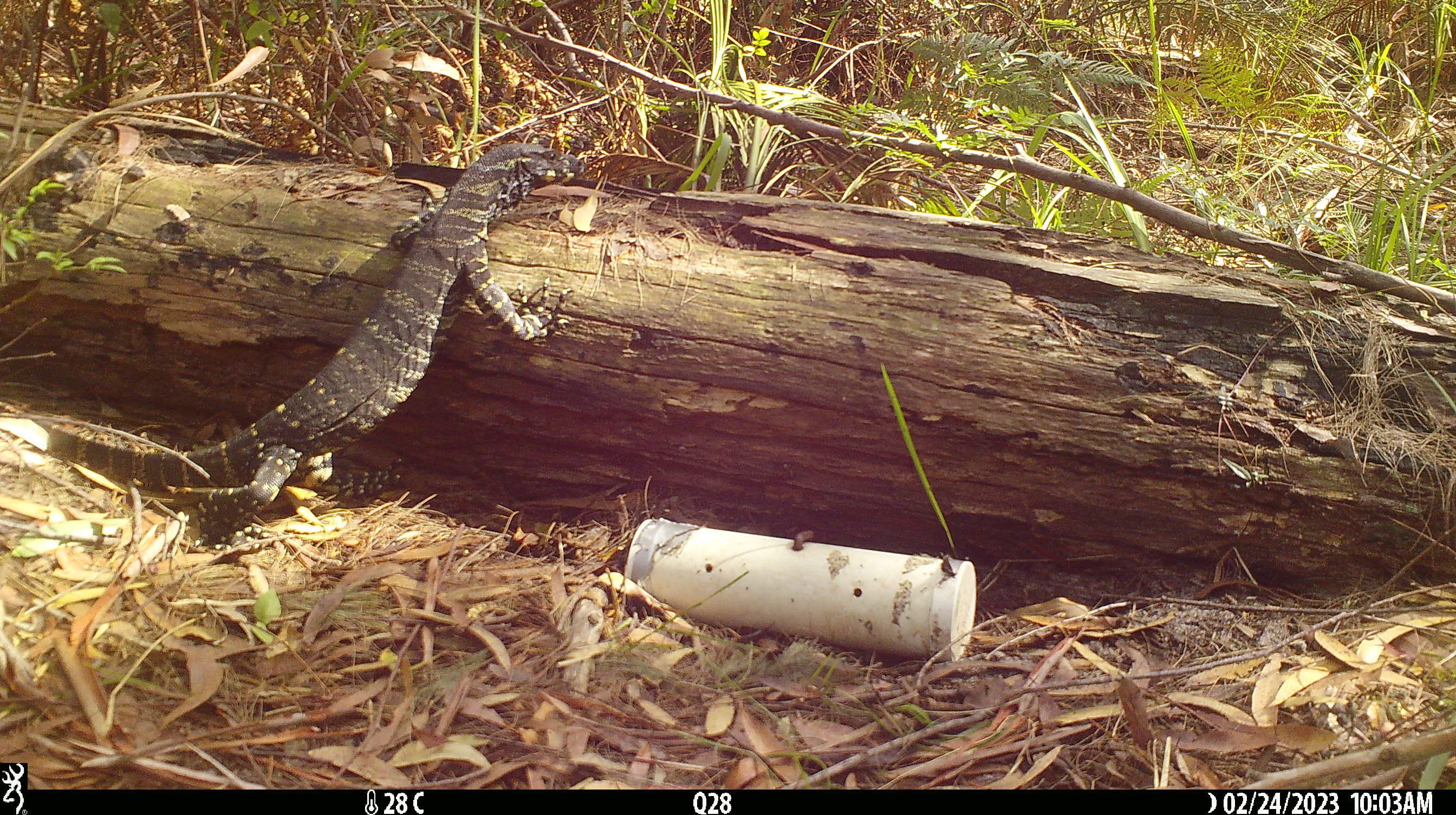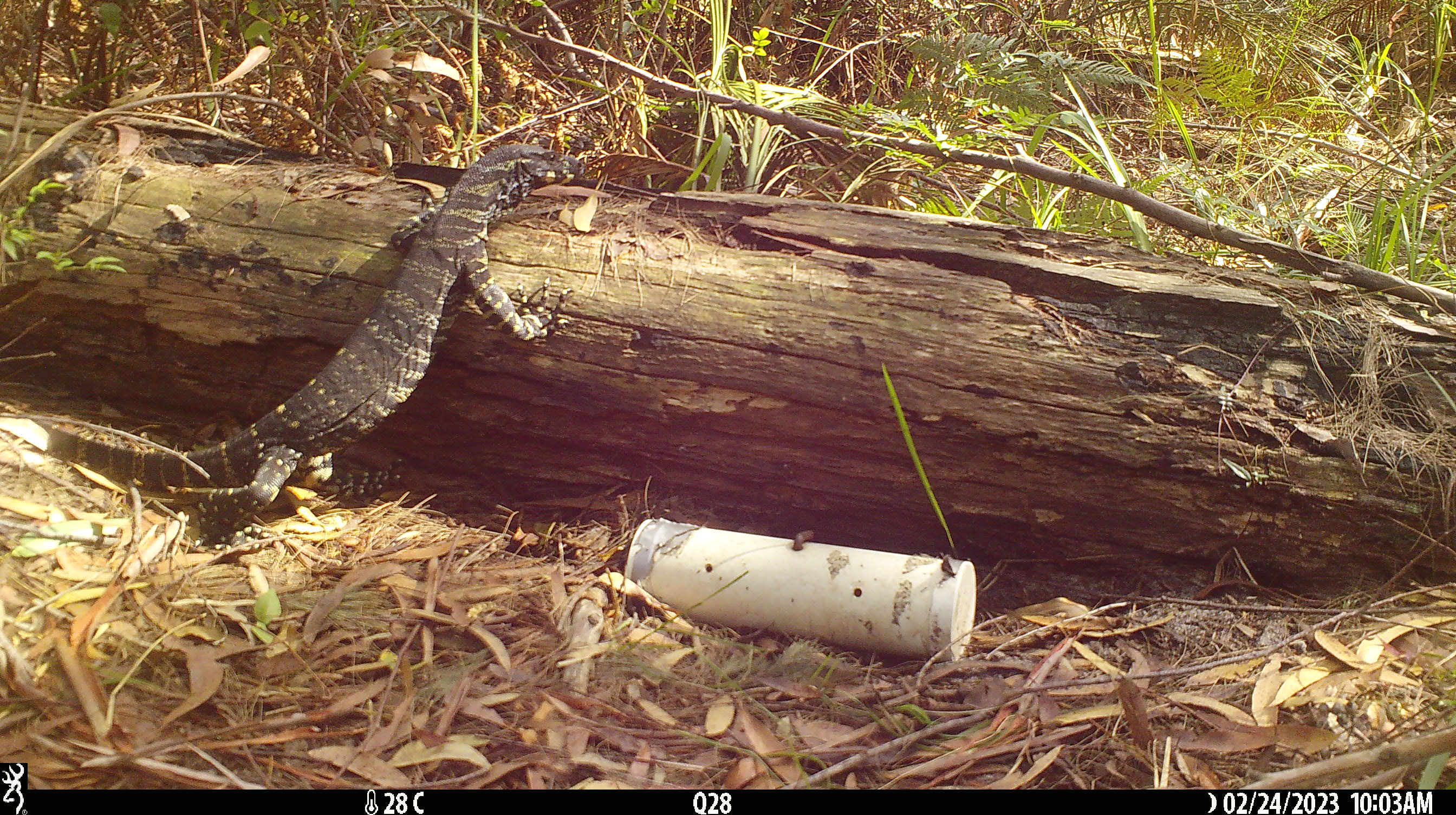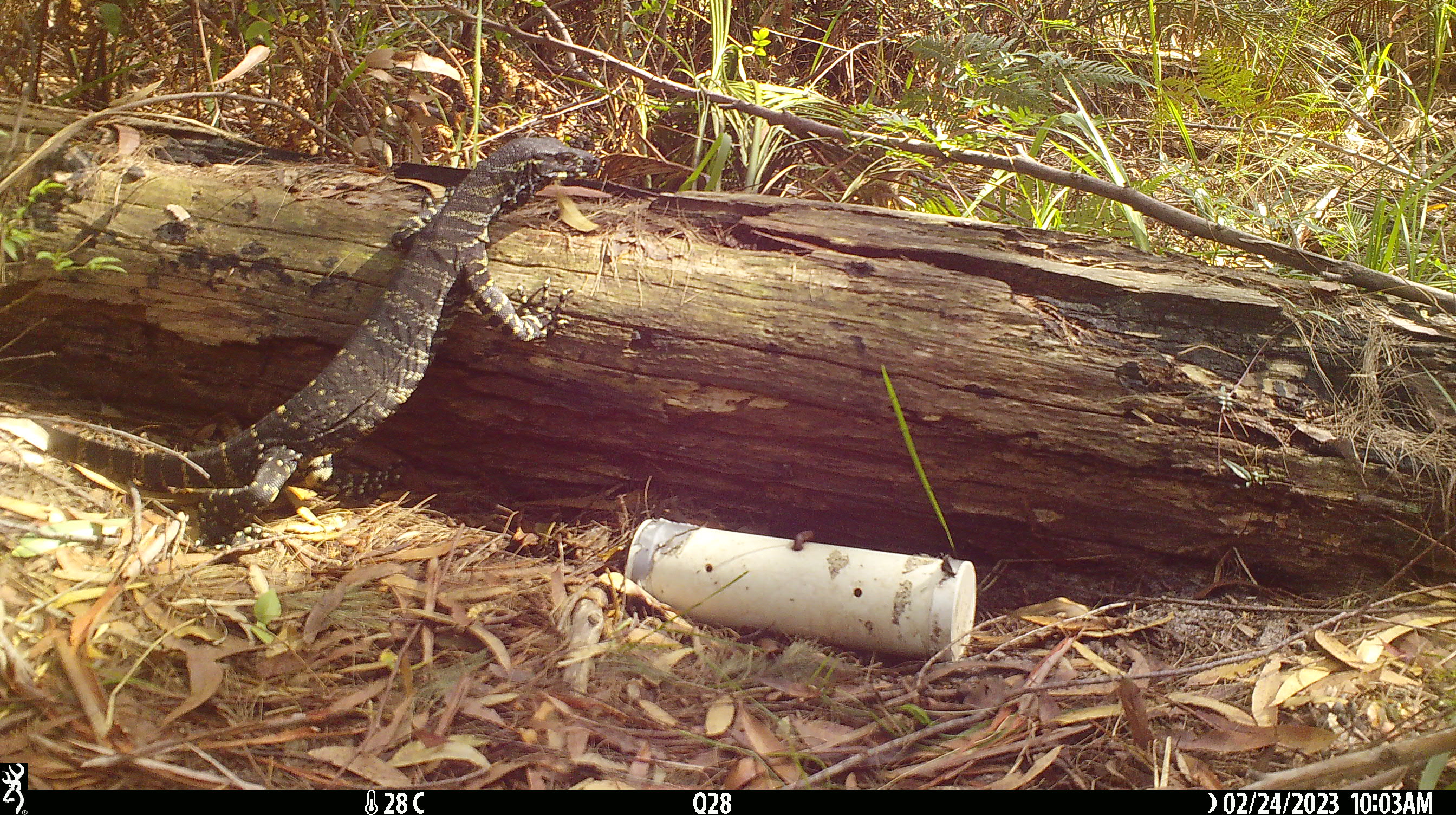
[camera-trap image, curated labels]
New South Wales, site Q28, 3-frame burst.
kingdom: Animalia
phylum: Chordata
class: Reptilia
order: Squamata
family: Varanidae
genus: Varanus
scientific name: Varanus varius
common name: lace monitor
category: goanna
Goanna (lace monitor) (Varanus varius).